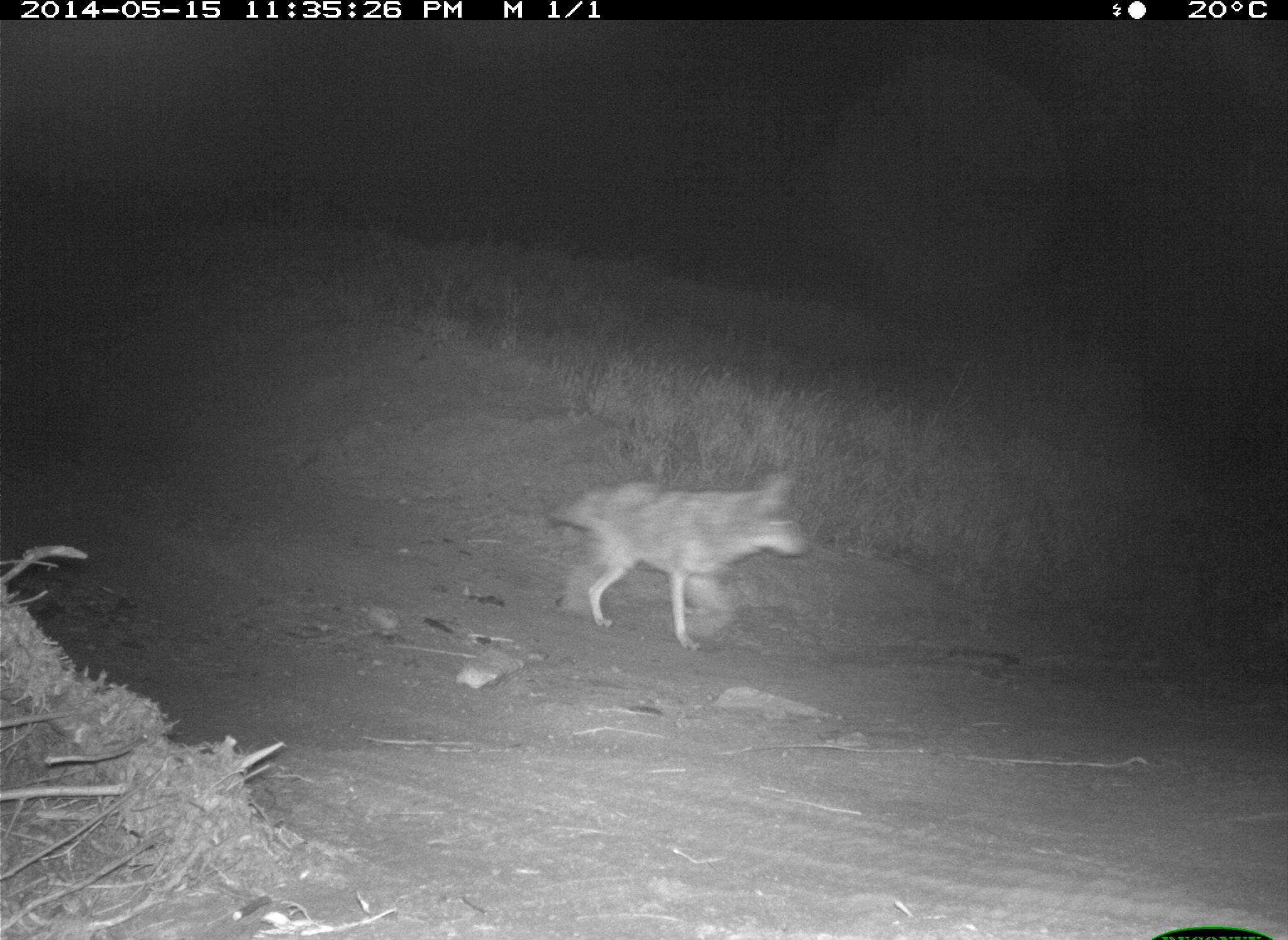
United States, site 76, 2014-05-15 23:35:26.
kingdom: Animalia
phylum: Chordata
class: Mammalia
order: Carnivora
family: Canidae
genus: Canis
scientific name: Canis latrans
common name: coyote